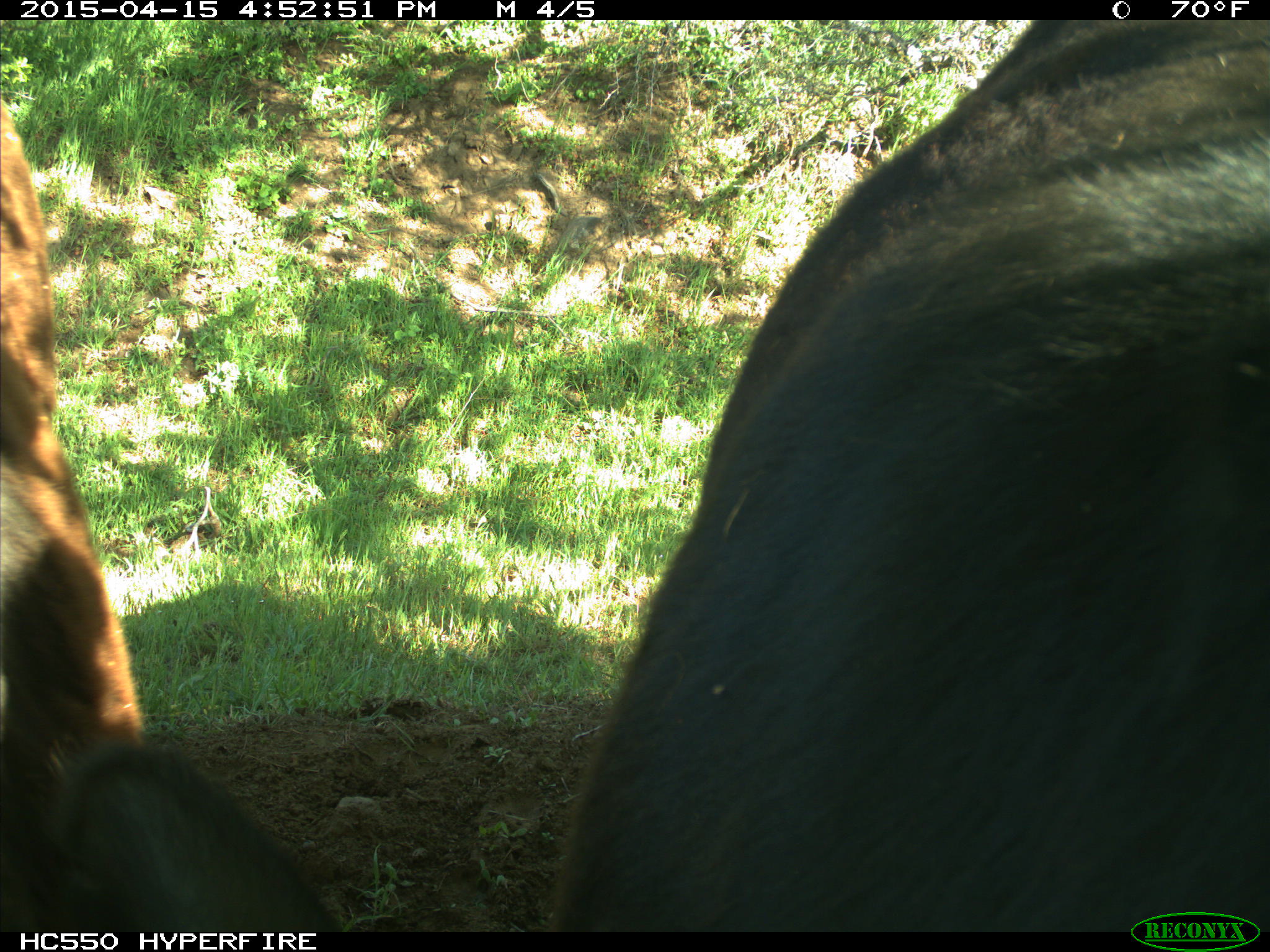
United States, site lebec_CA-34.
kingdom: Animalia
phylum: Chordata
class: Mammalia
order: Artiodactyla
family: Bovidae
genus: Bos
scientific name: Bos taurus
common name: domestic cow